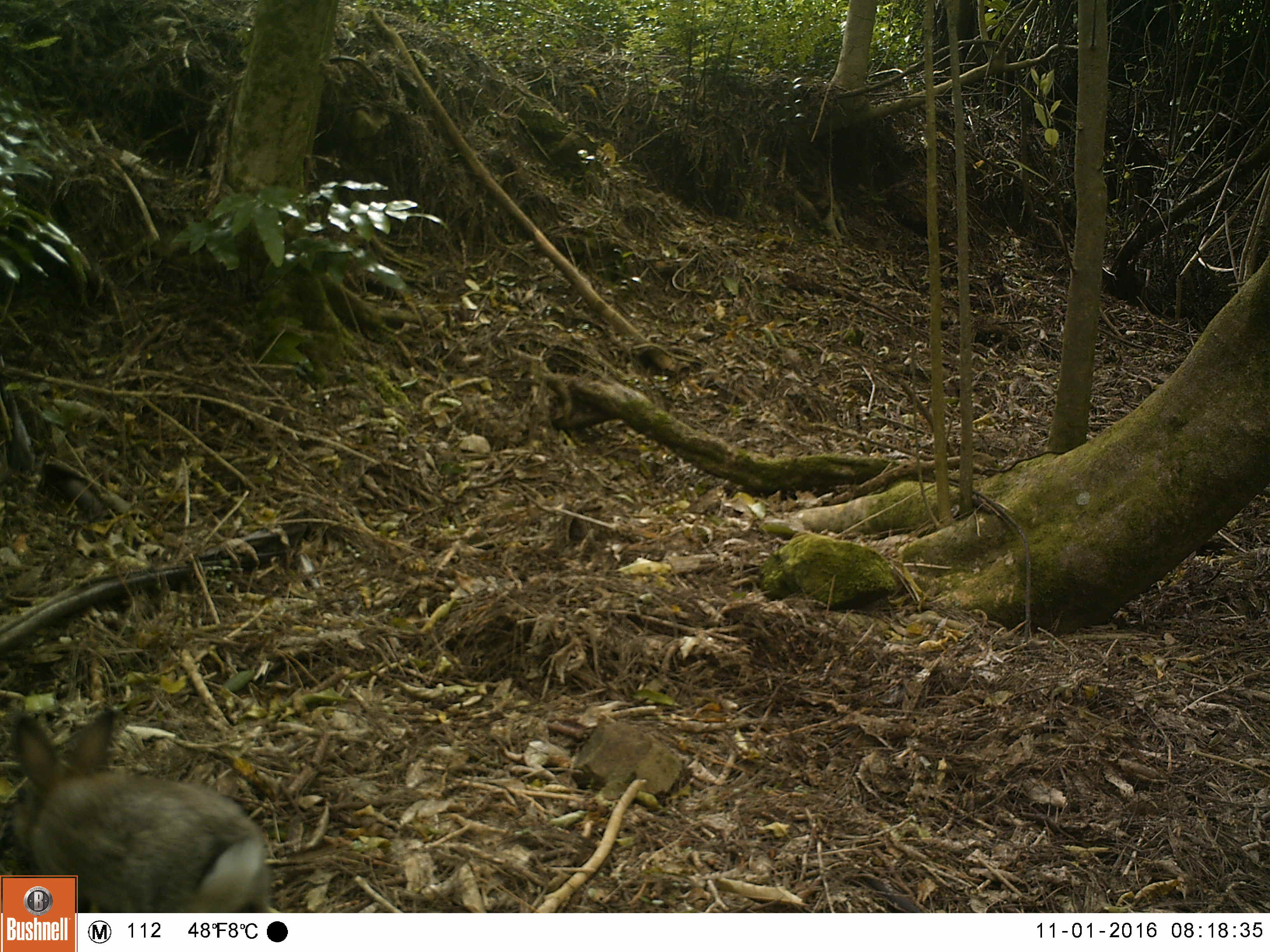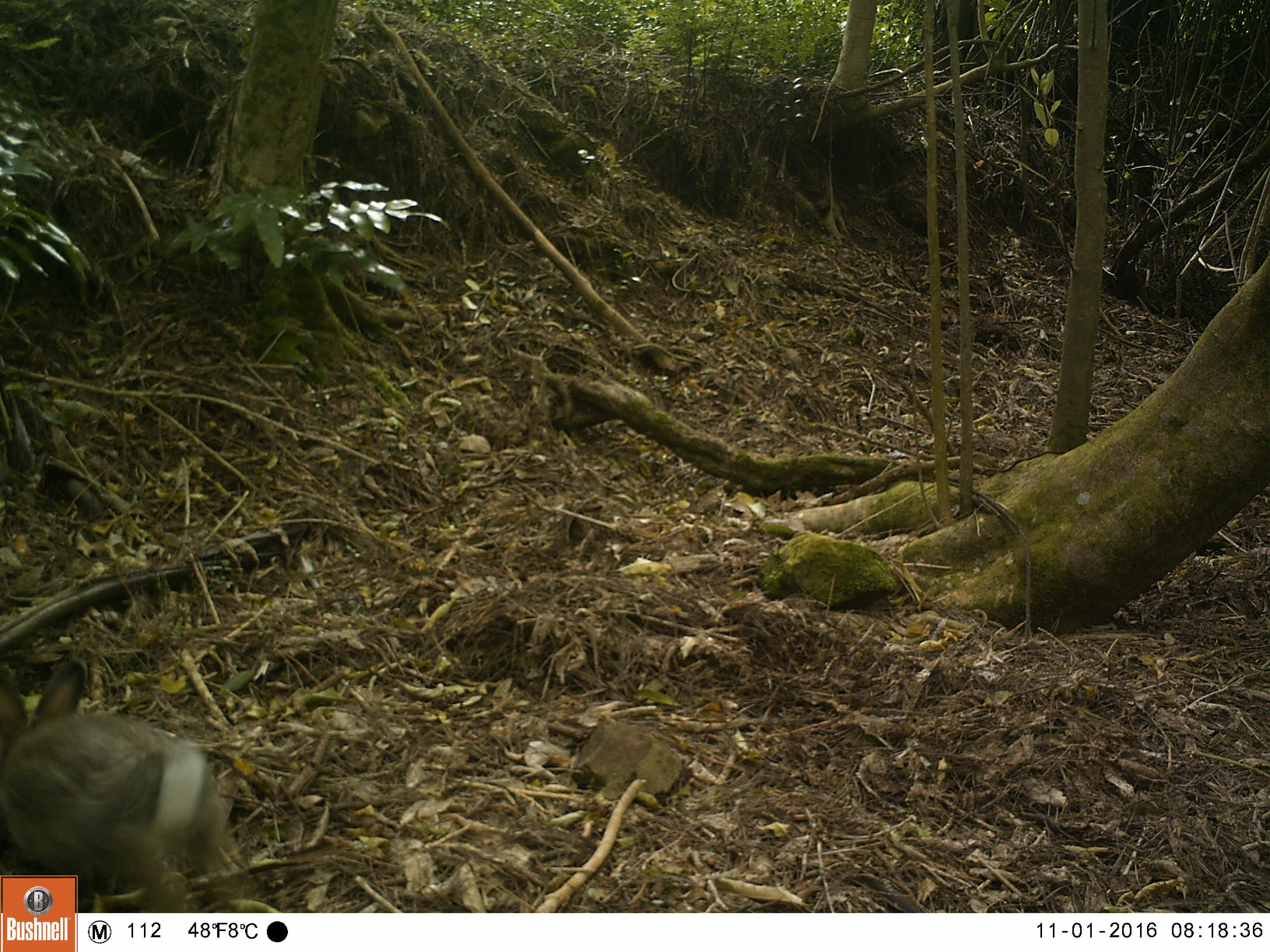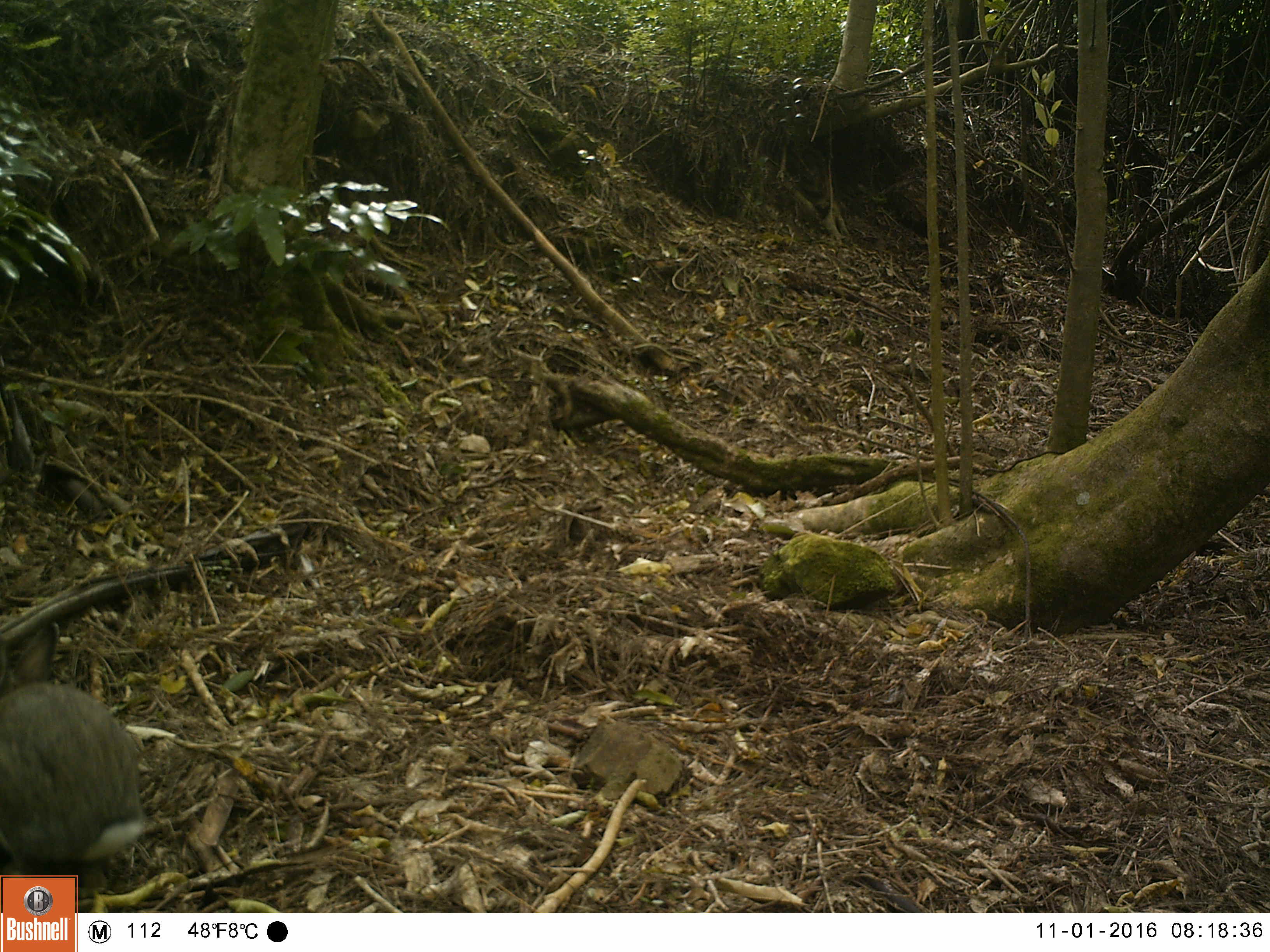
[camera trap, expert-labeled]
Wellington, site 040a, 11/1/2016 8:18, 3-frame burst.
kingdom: Animalia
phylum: Chordata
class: Mammalia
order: Lagomorpha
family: Leporidae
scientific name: Leporidae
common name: rabbit